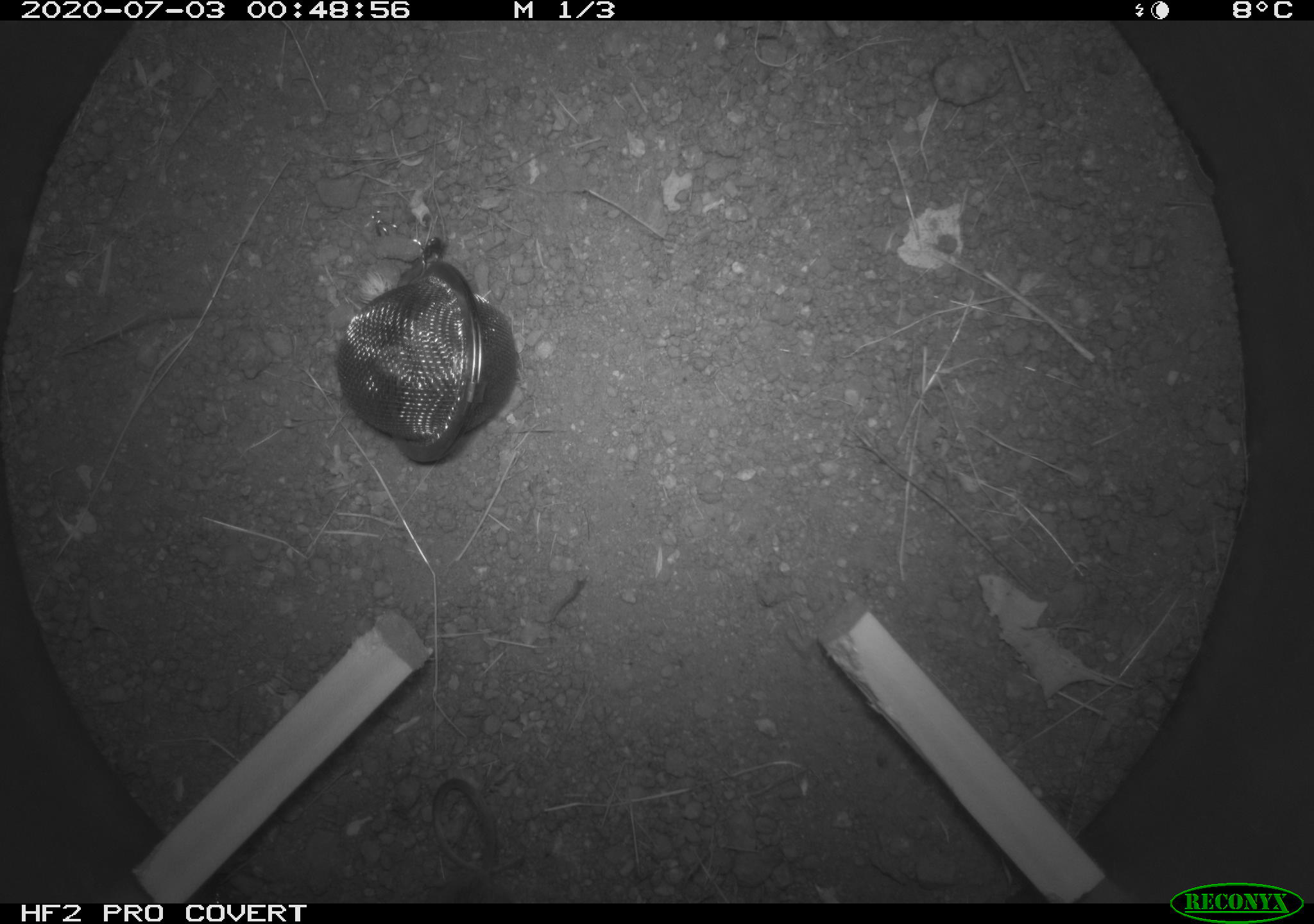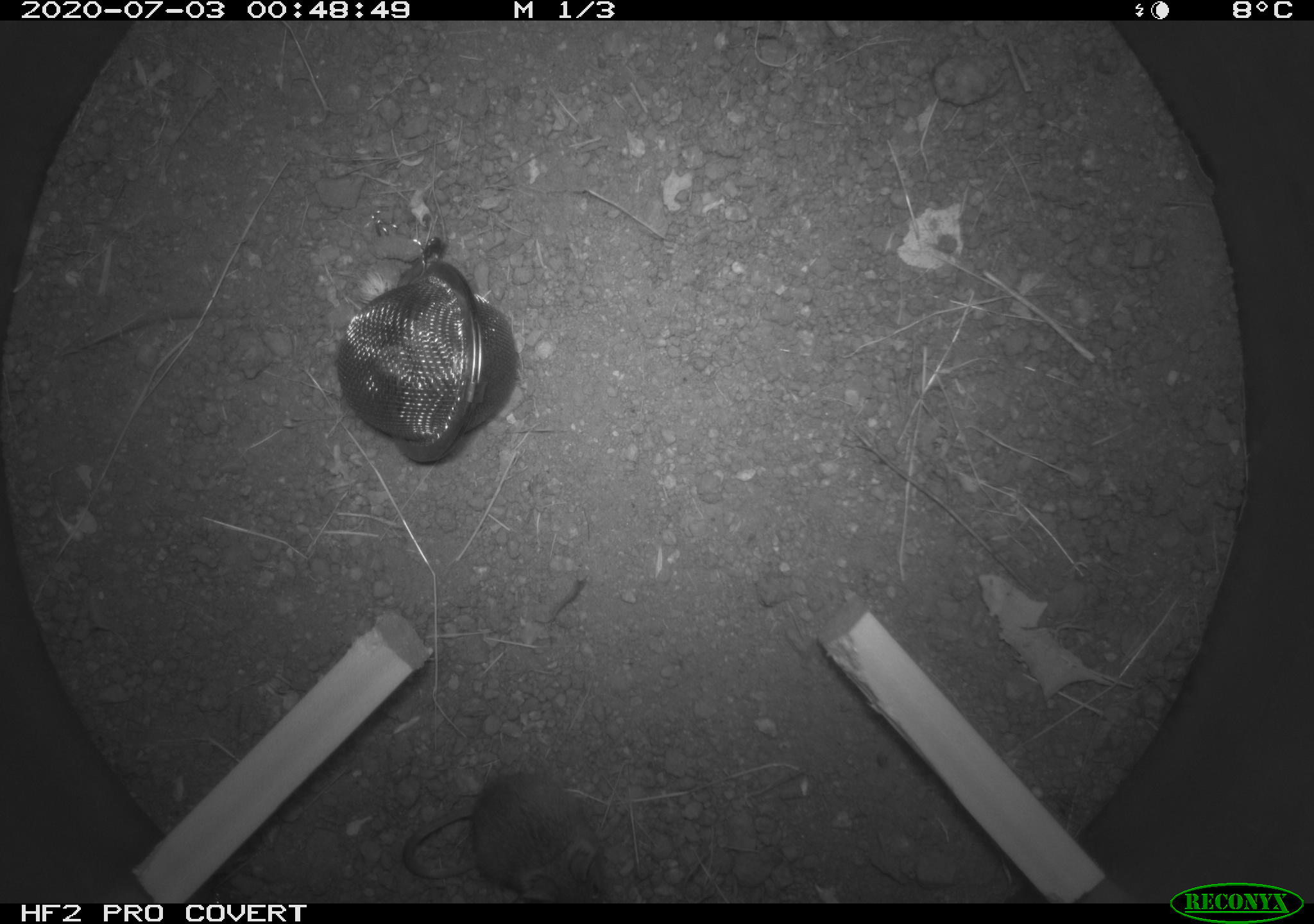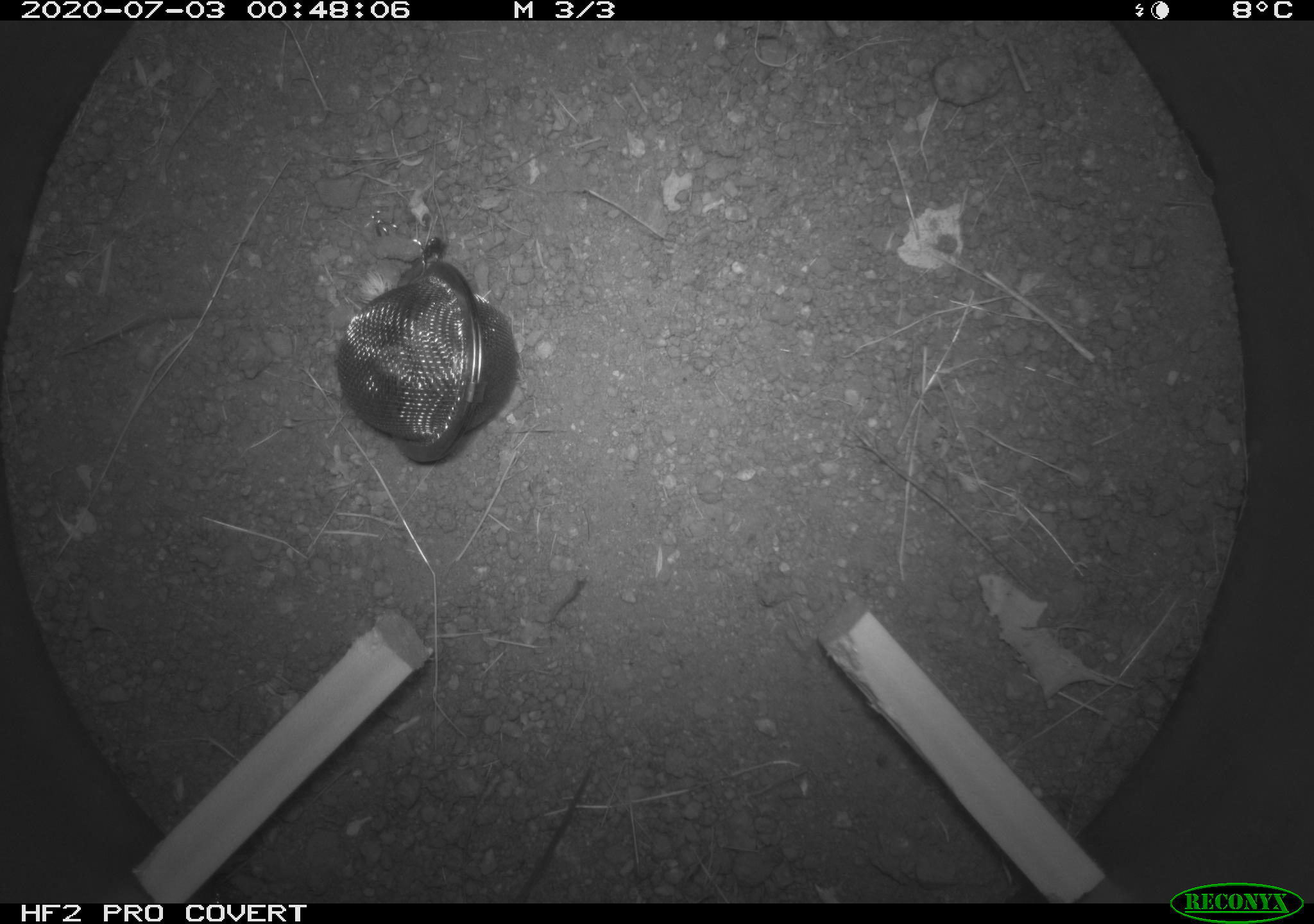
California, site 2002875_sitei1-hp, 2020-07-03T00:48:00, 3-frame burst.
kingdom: Animalia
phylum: Chordata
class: Mammalia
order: Rodentia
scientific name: Rodentia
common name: rodent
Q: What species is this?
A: Rodent (Rodentia).